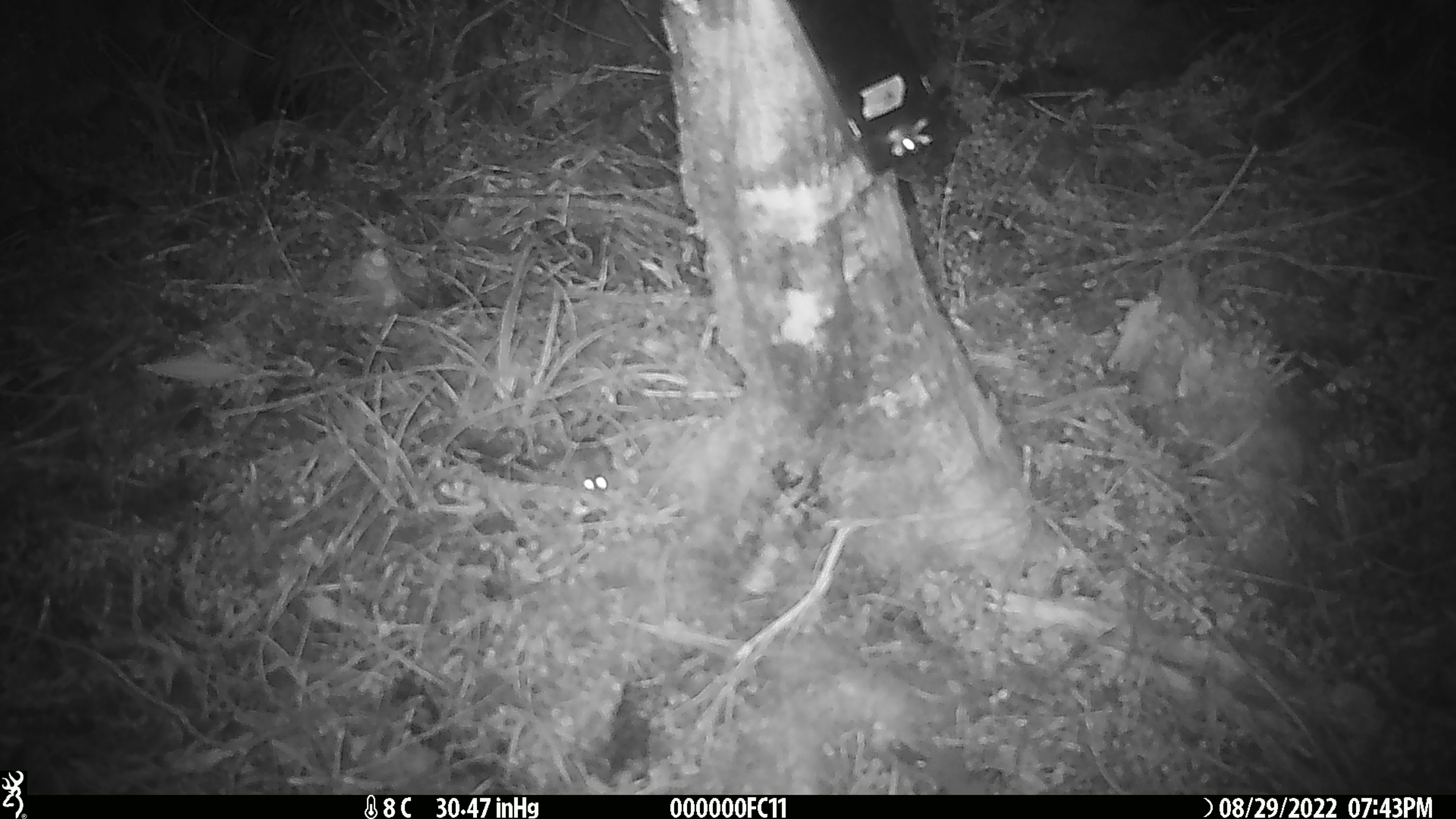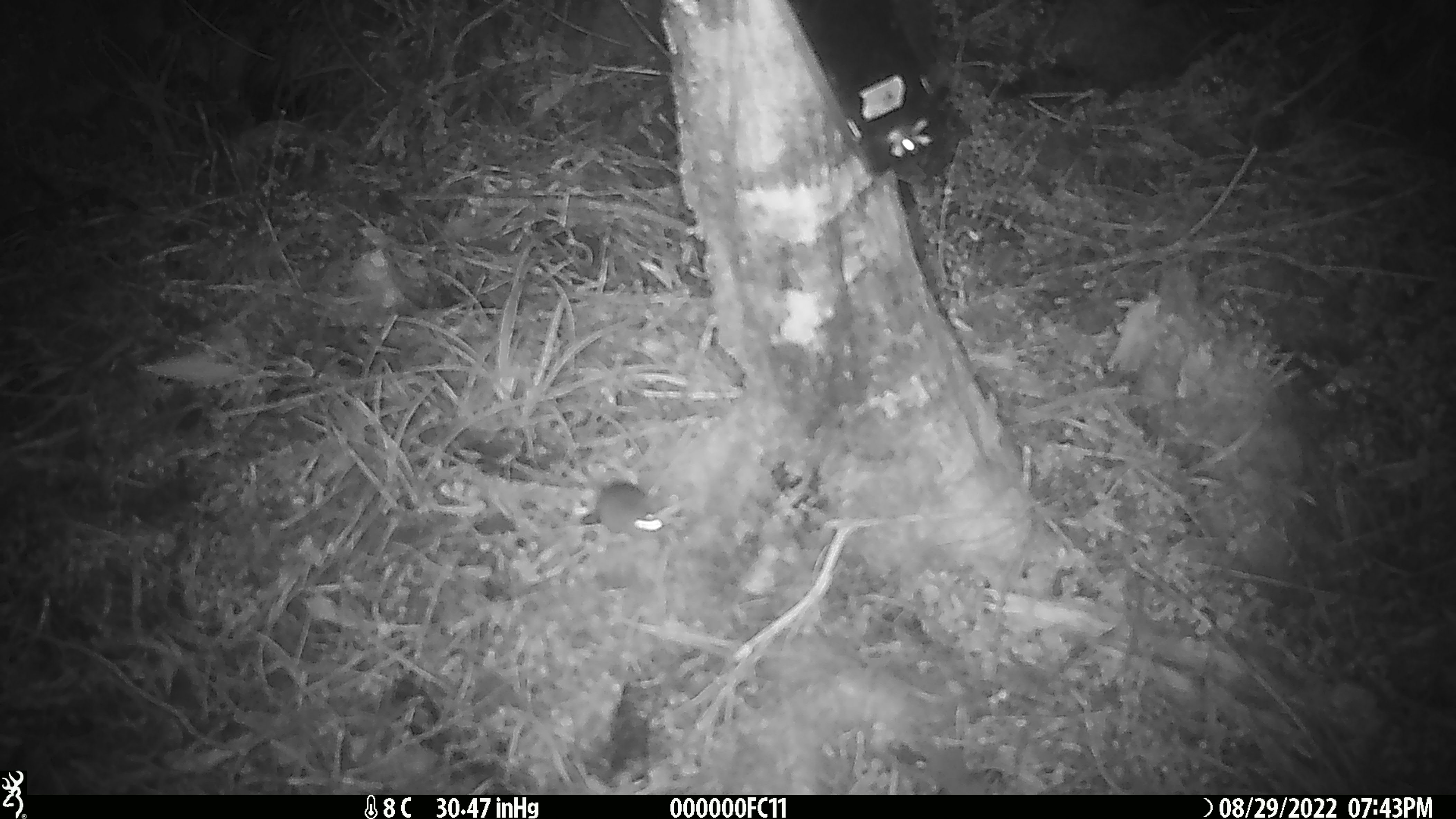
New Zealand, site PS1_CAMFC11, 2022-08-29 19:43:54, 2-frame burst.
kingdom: Animalia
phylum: Chordata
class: Mammalia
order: Rodentia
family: Muridae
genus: Mus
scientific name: Mus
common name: mouse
Mouse (Mus).